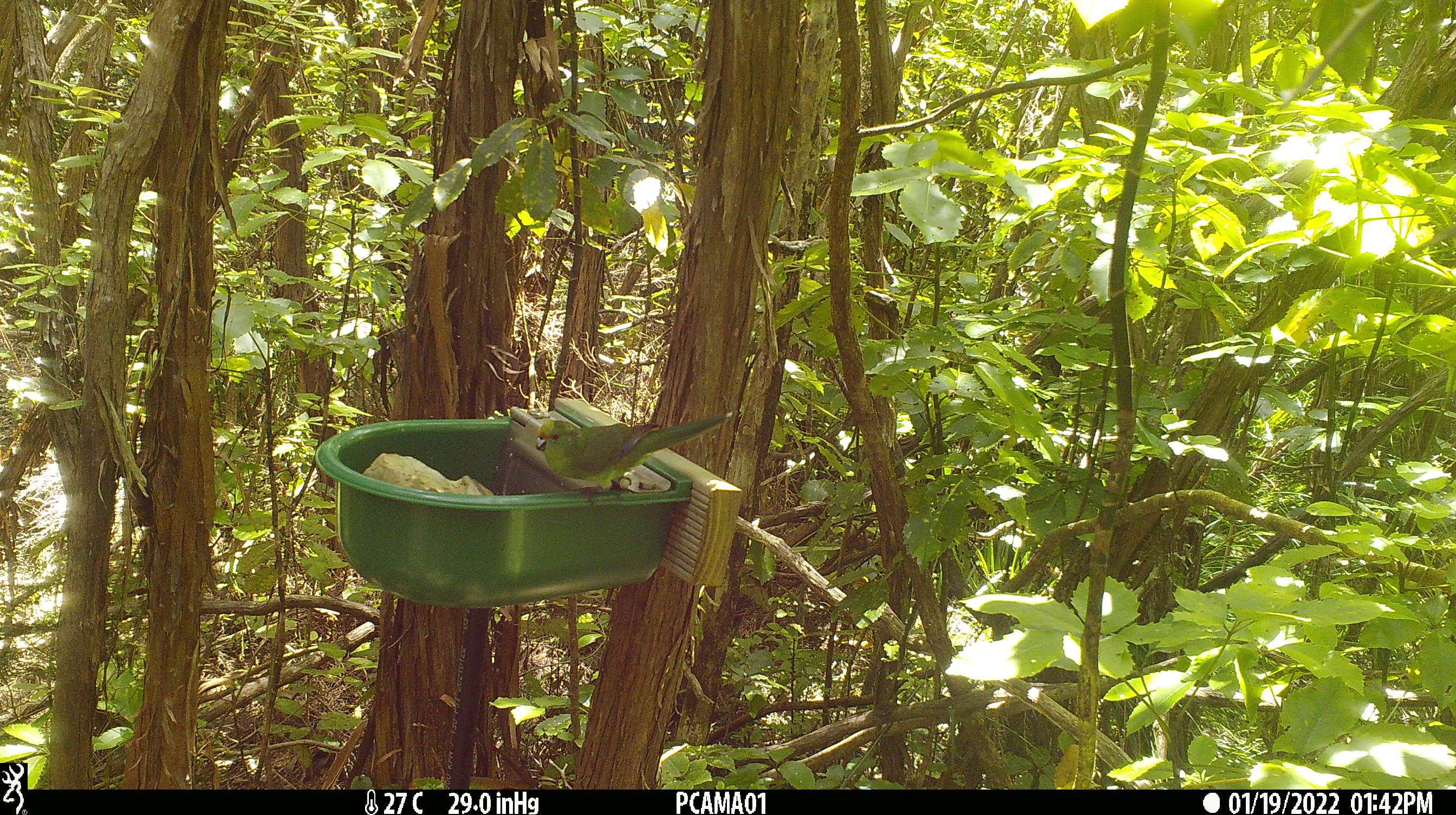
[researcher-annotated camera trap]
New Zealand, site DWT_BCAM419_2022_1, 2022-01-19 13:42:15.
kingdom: Animalia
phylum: Chordata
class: Aves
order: Psittaciformes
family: Psittaculidae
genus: Cyanoramphus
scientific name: Cyanoramphus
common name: parakeet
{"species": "parakeet (Cyanoramphus)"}